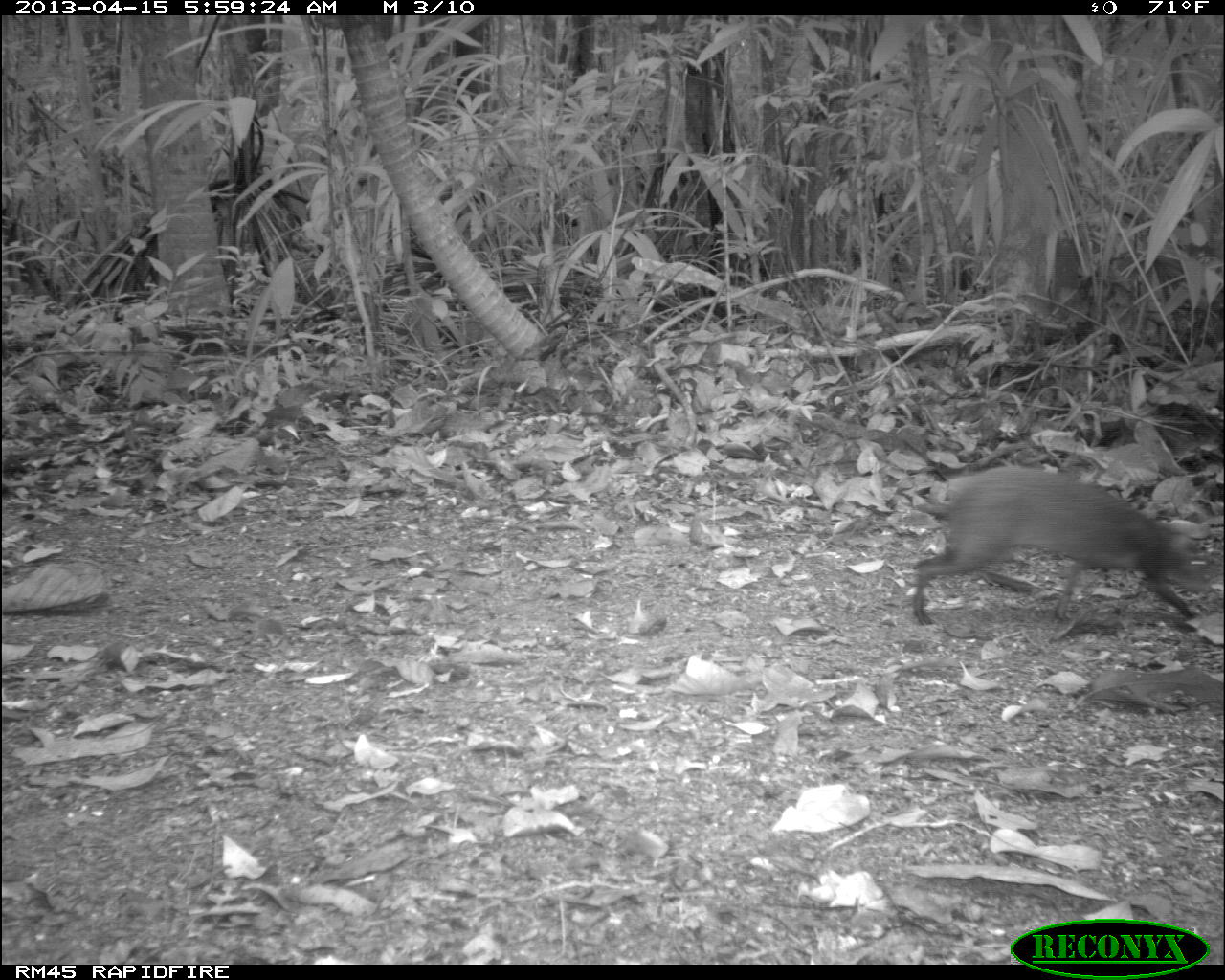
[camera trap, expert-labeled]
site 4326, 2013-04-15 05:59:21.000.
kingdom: Animalia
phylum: Chordata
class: Mammalia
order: Rodentia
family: Dasyproctidae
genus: Dasyprocta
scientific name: Dasyprocta punctata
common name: central american agouti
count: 1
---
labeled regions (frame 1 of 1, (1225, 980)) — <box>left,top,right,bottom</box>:
dasyprocta punctata: <box>912,466,1215,626</box>